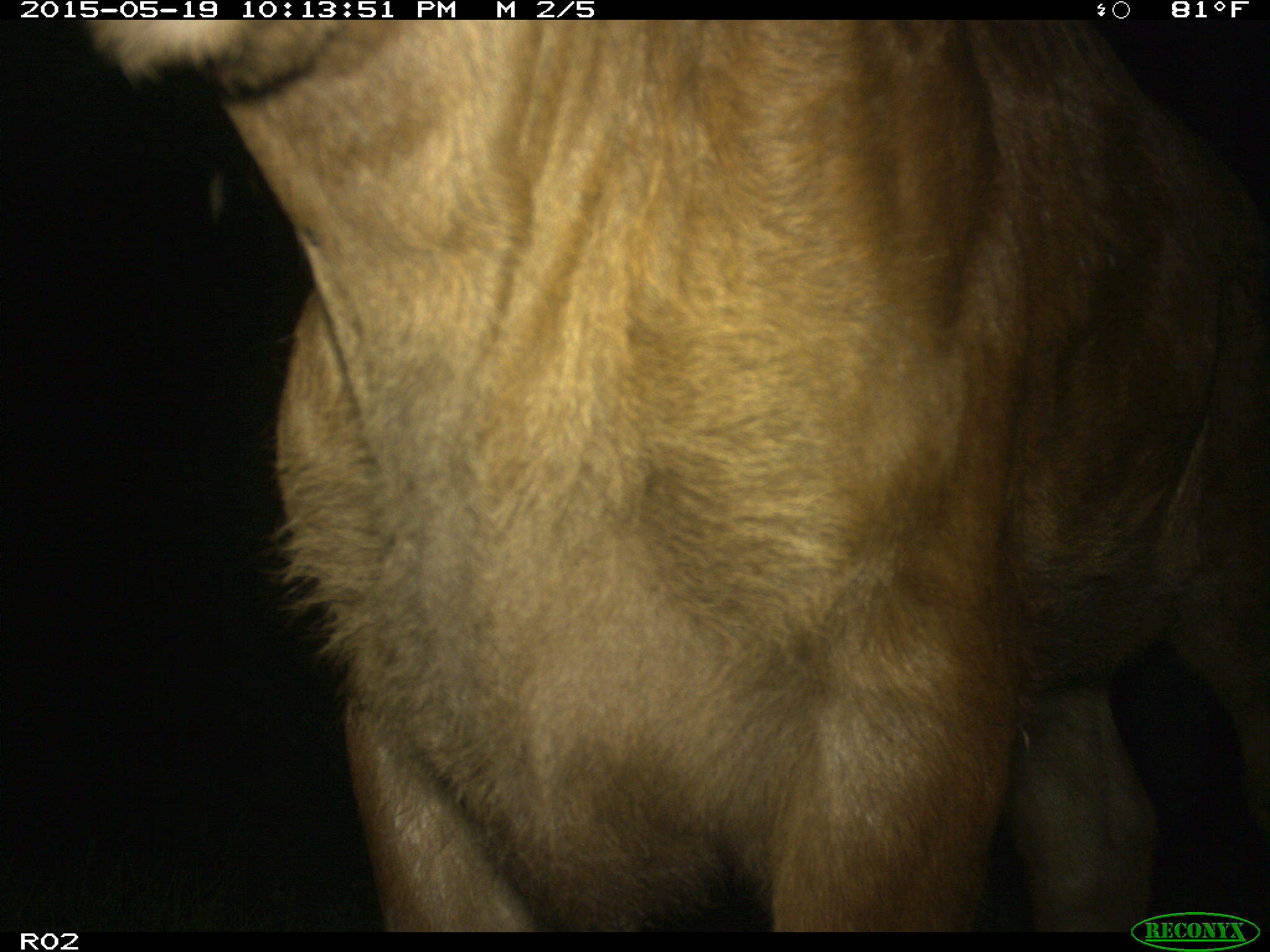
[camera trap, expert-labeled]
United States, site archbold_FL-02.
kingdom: Animalia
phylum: Chordata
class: Mammalia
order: Artiodactyla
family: Bovidae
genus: Bos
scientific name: Bos taurus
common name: domestic cow